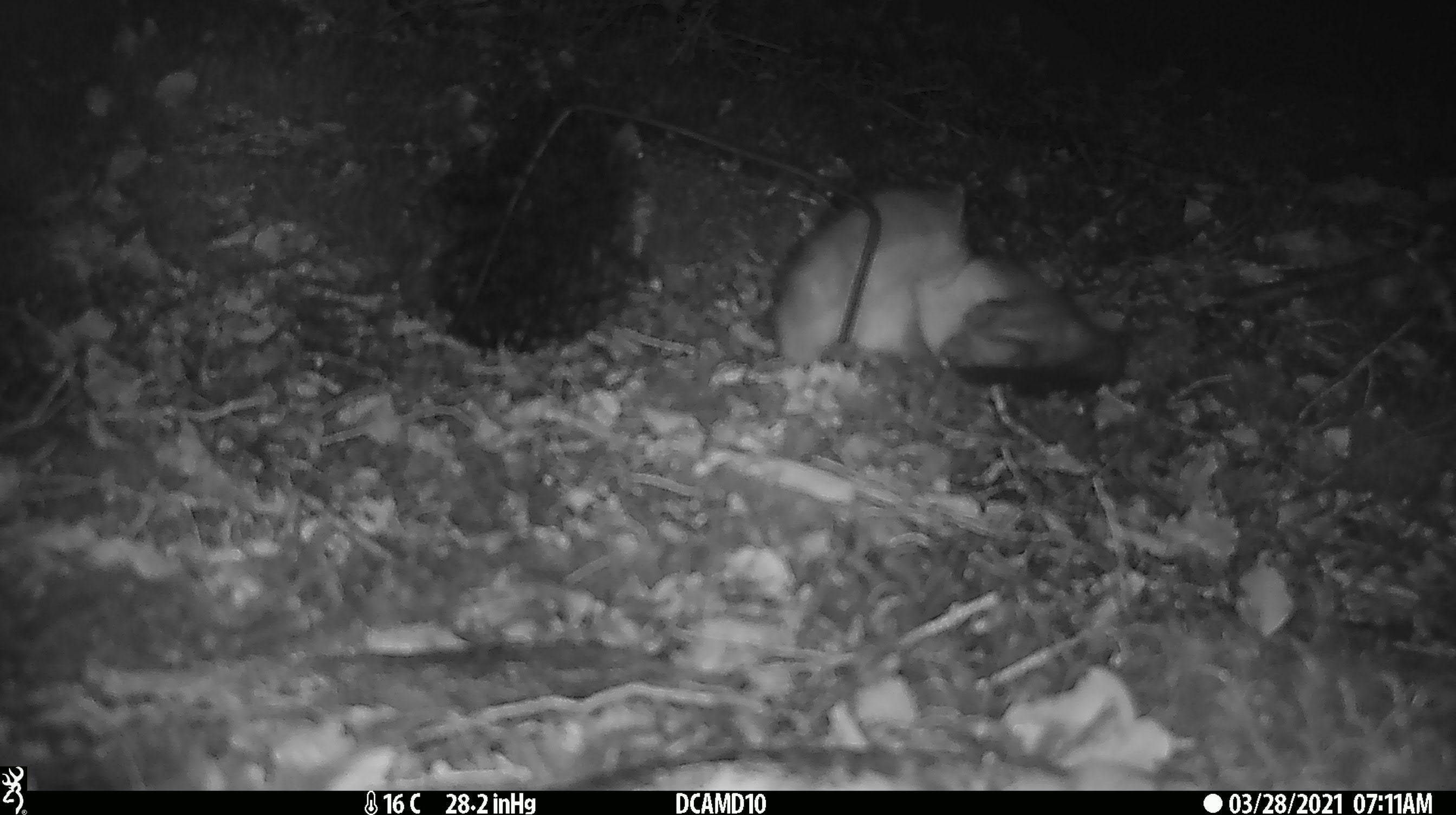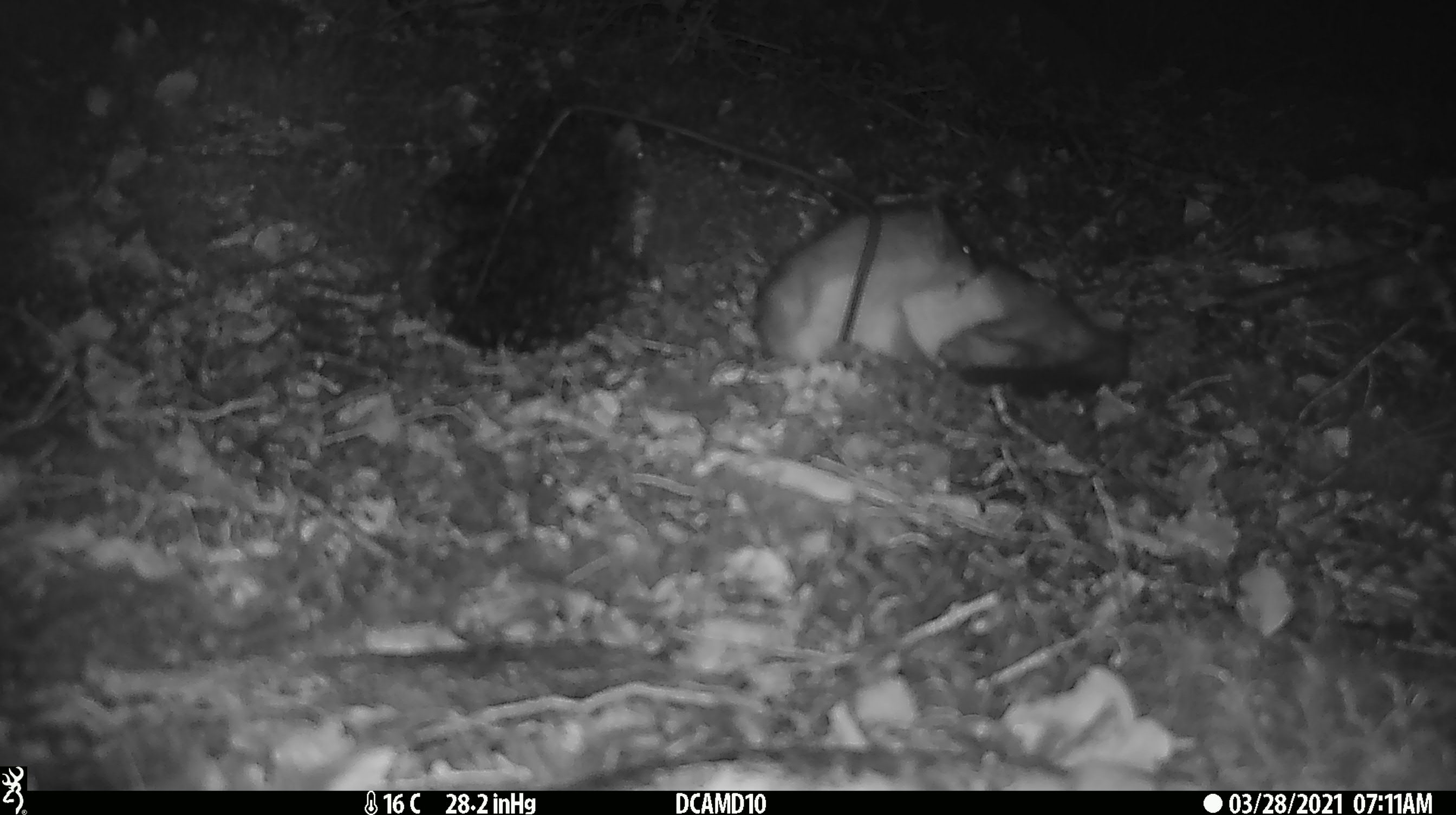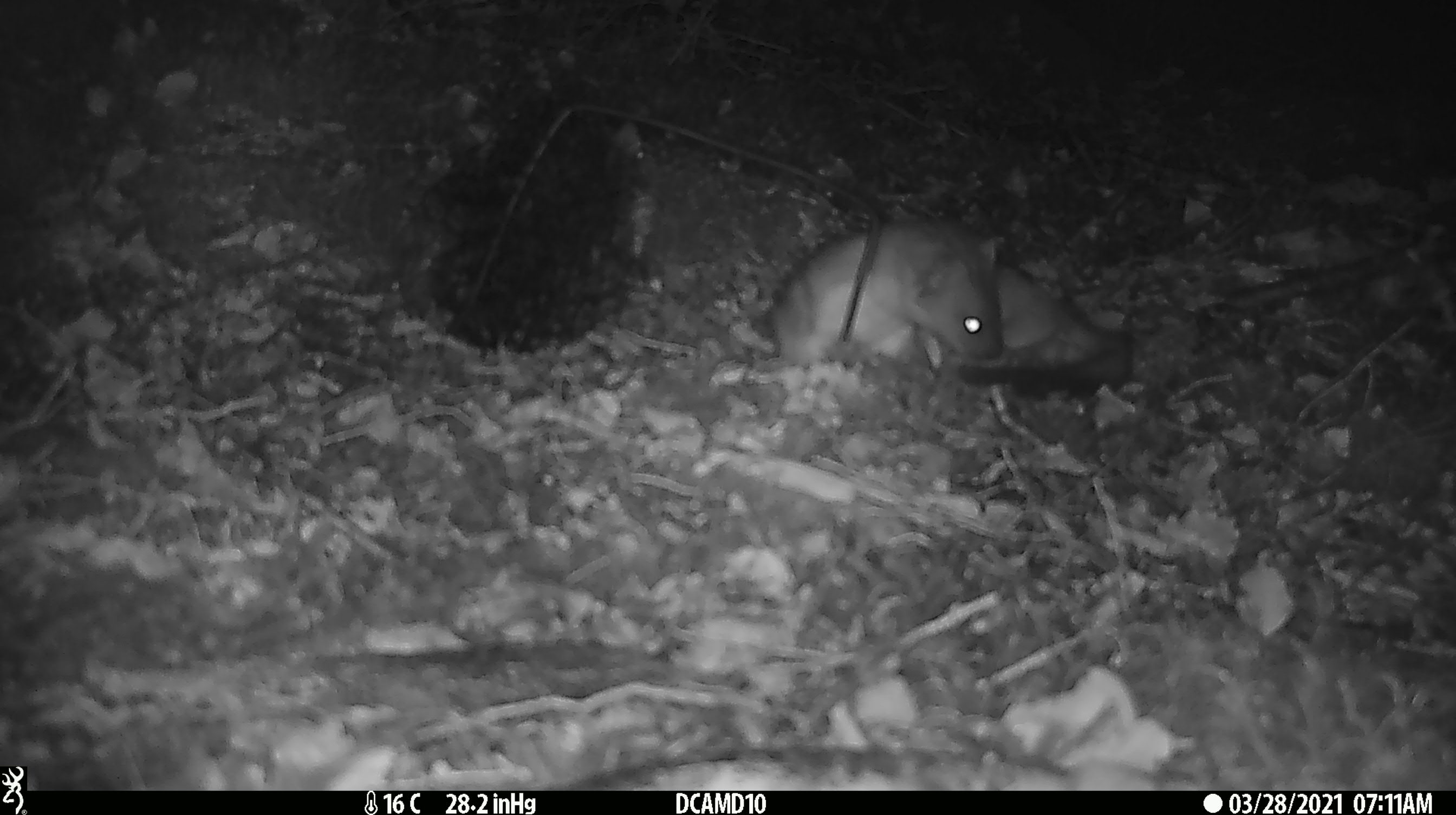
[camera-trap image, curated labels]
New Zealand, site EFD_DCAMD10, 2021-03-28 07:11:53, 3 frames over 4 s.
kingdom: Animalia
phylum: Chordata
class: Mammalia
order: Carnivora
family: Mustelidae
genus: Mustela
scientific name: Mustela erminea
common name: stoat